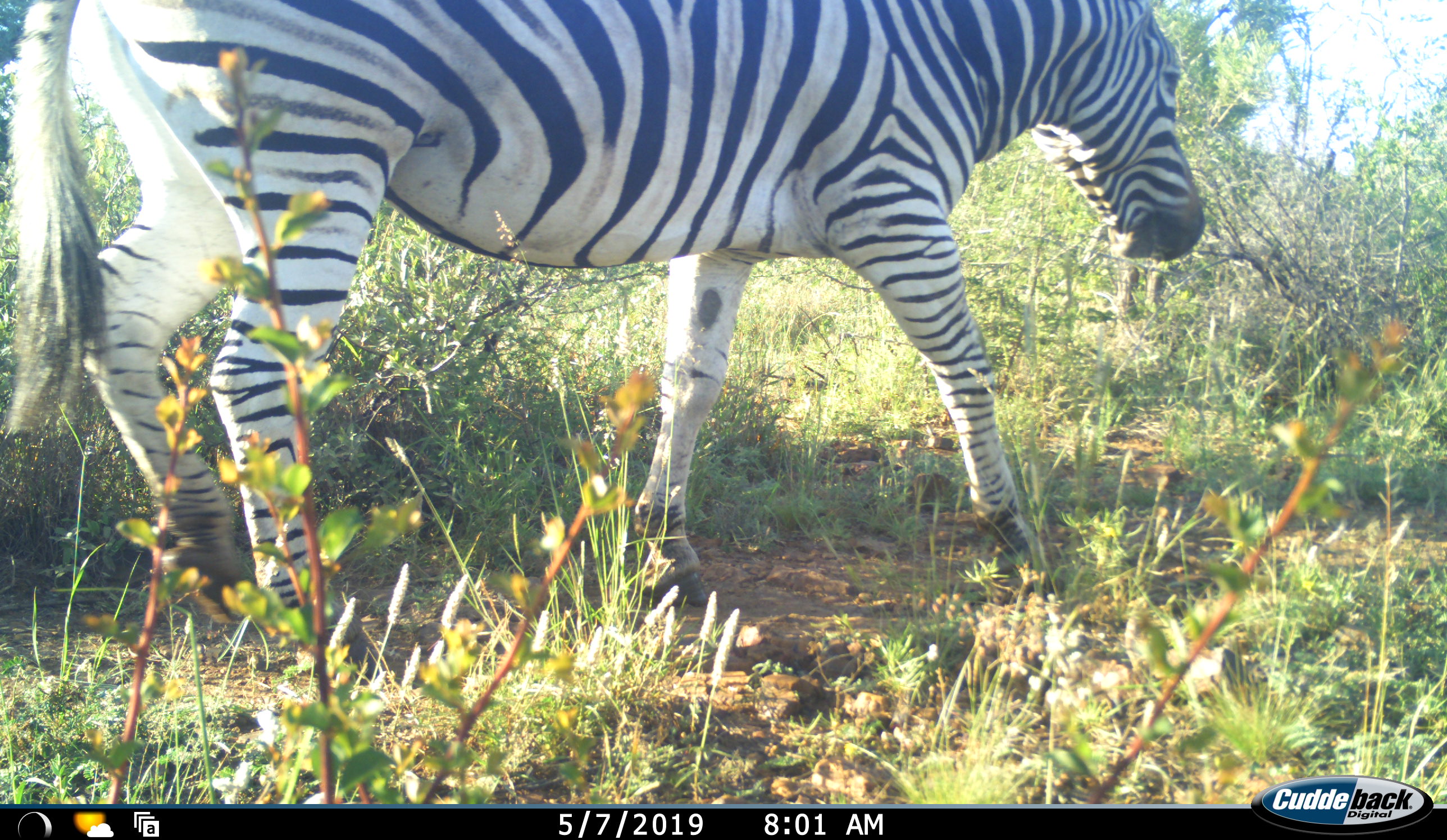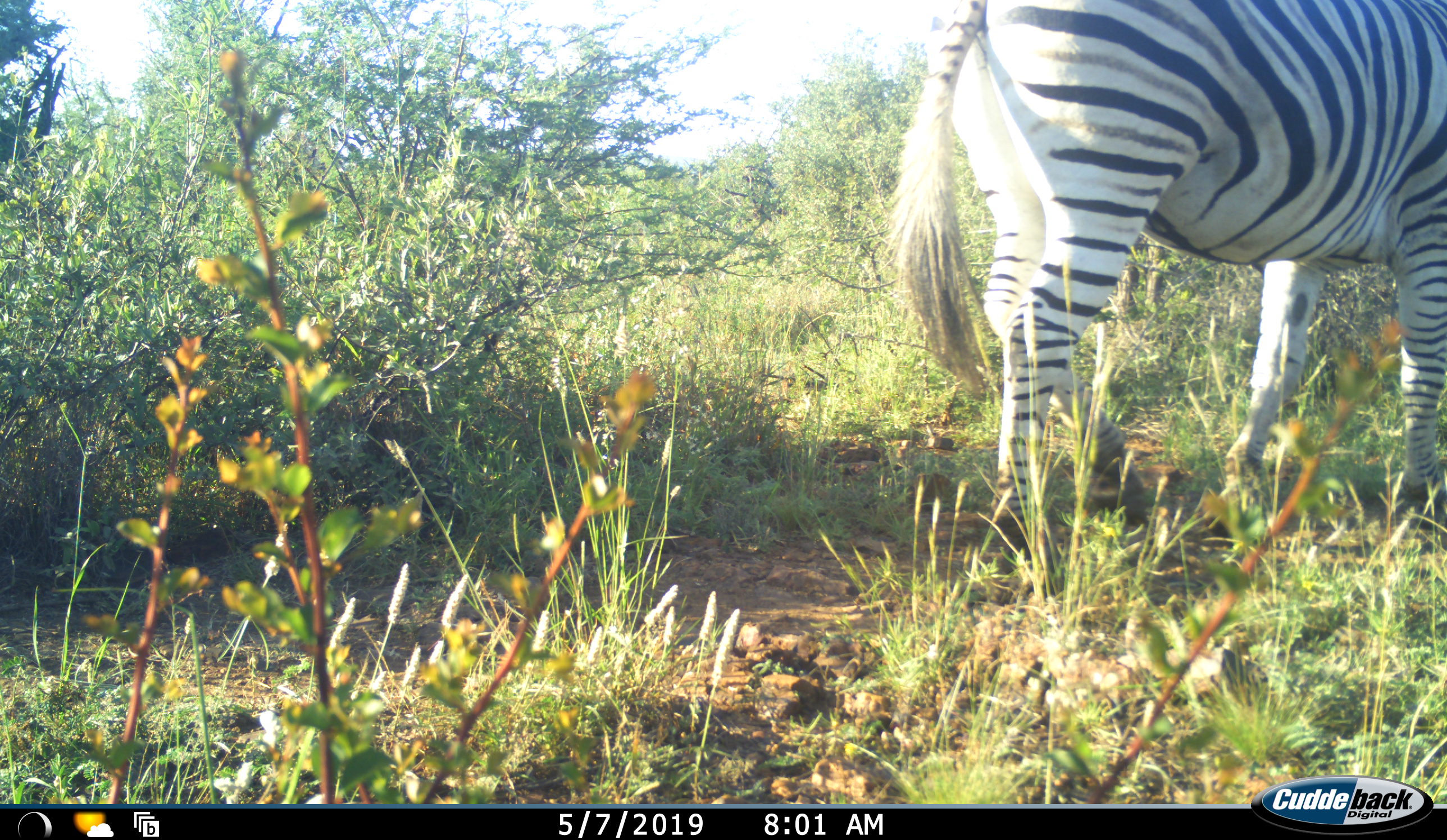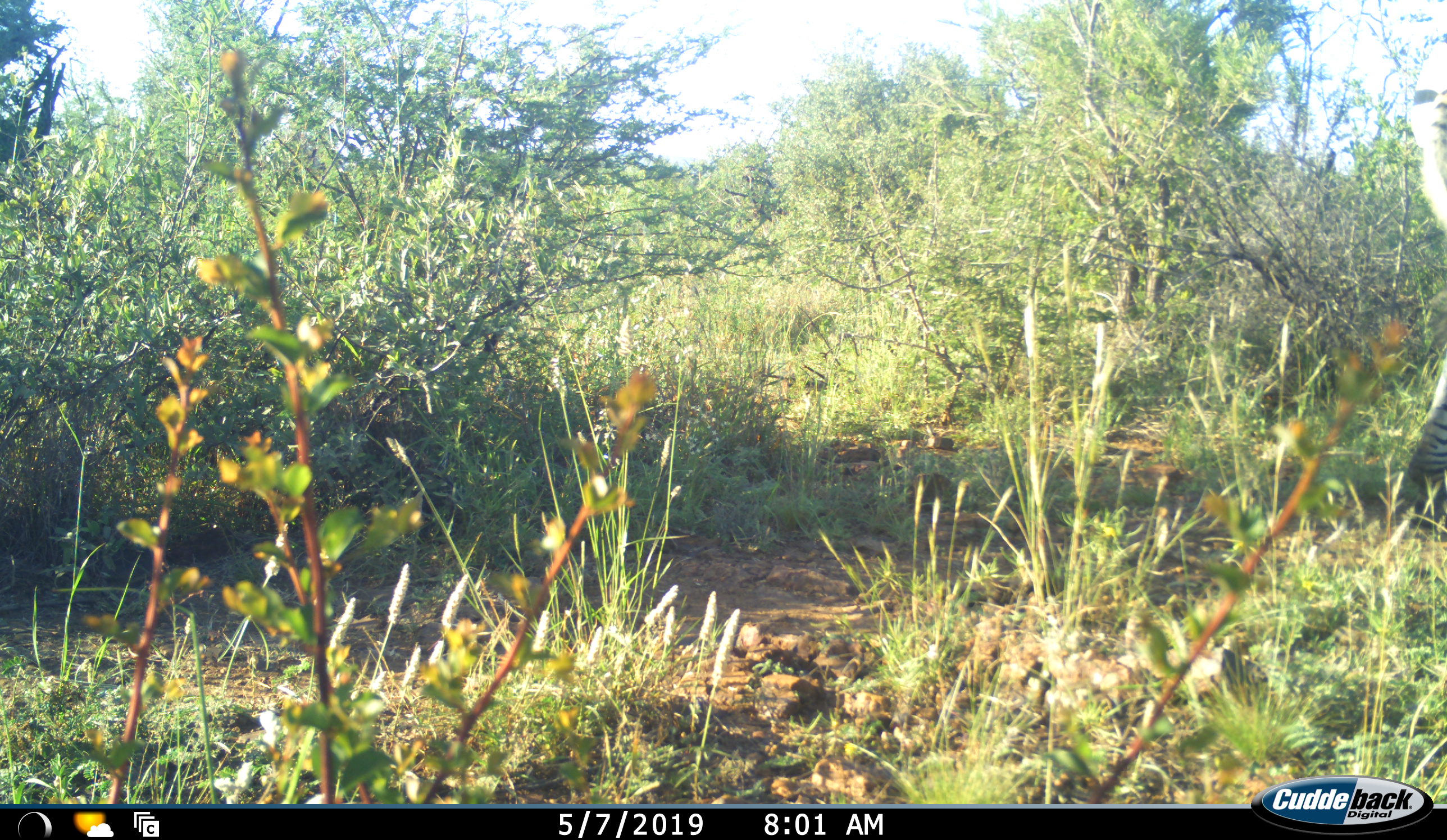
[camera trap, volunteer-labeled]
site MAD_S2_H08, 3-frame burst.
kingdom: Animalia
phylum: Chordata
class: Mammalia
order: Perissodactyla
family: Equidae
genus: Equus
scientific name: Equus quagga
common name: plains zebra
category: zebraplains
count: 1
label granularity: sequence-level